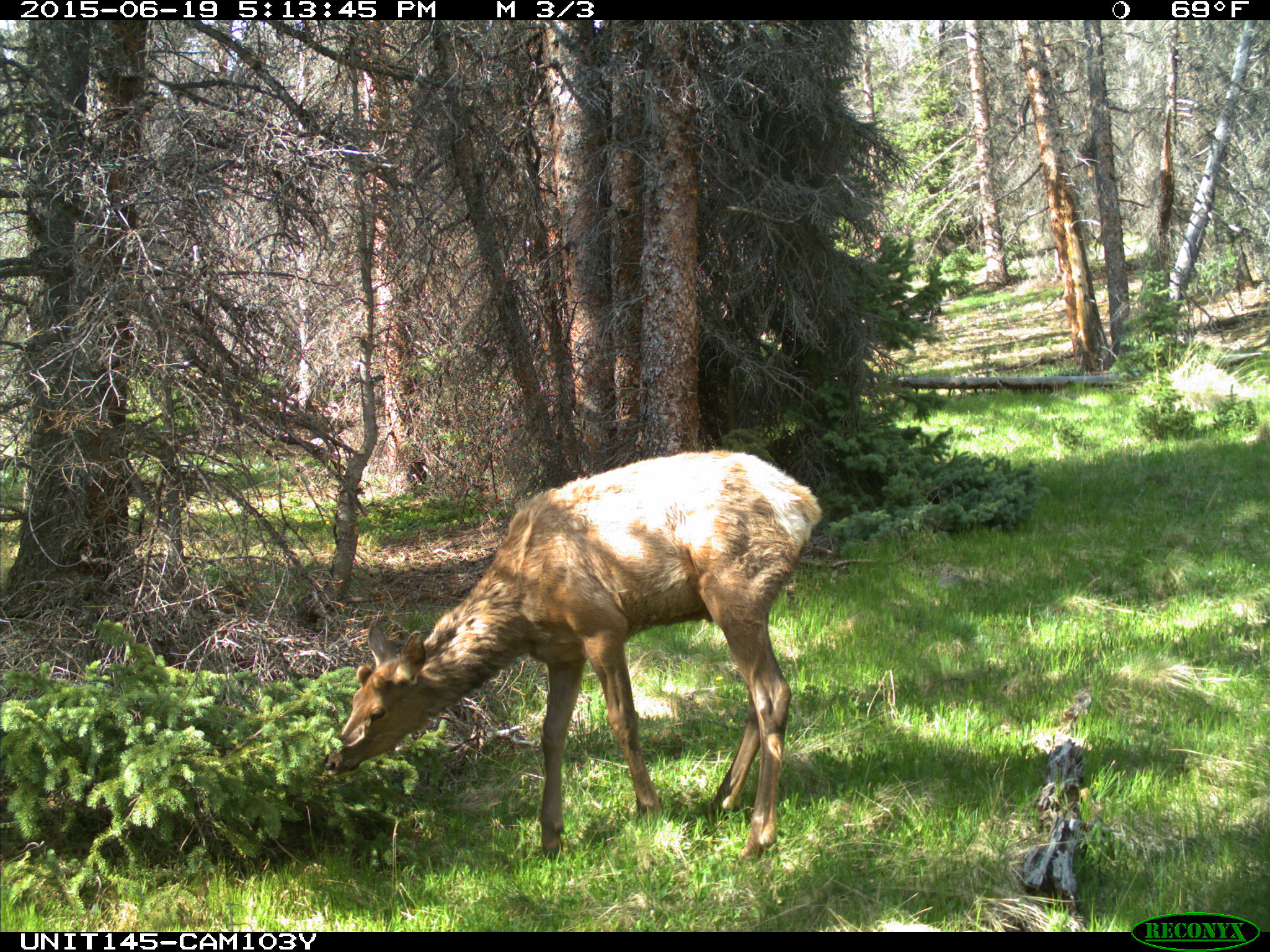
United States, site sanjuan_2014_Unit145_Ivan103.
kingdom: Animalia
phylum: Chordata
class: Mammalia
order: Artiodactyla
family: Cervidae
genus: Cervus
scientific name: Cervus elaphus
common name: red deer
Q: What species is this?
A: Cervus elaphus (red deer).